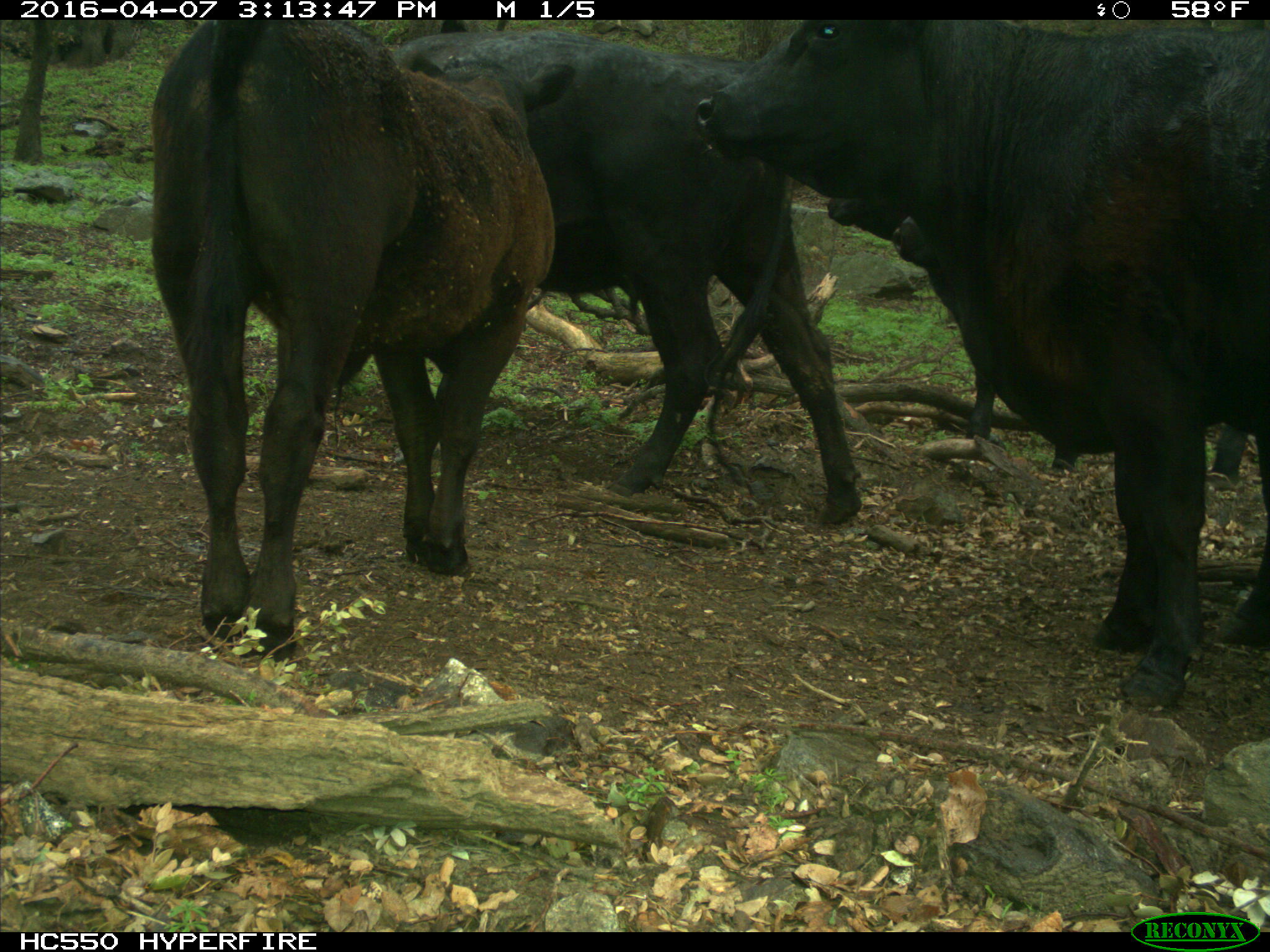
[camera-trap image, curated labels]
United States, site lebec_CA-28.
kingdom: Animalia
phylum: Chordata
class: Mammalia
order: Artiodactyla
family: Bovidae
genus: Bos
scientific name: Bos taurus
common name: domestic cow